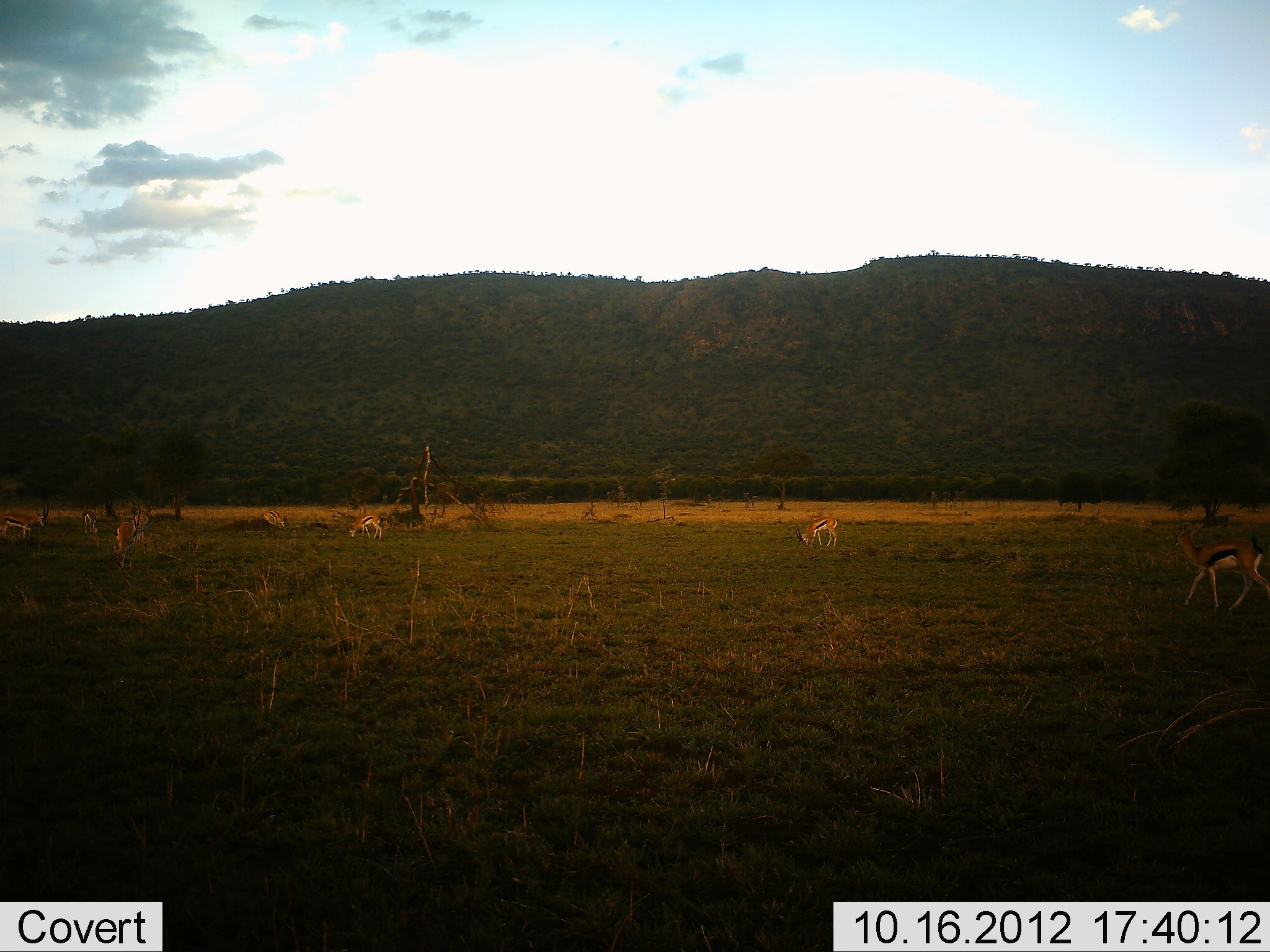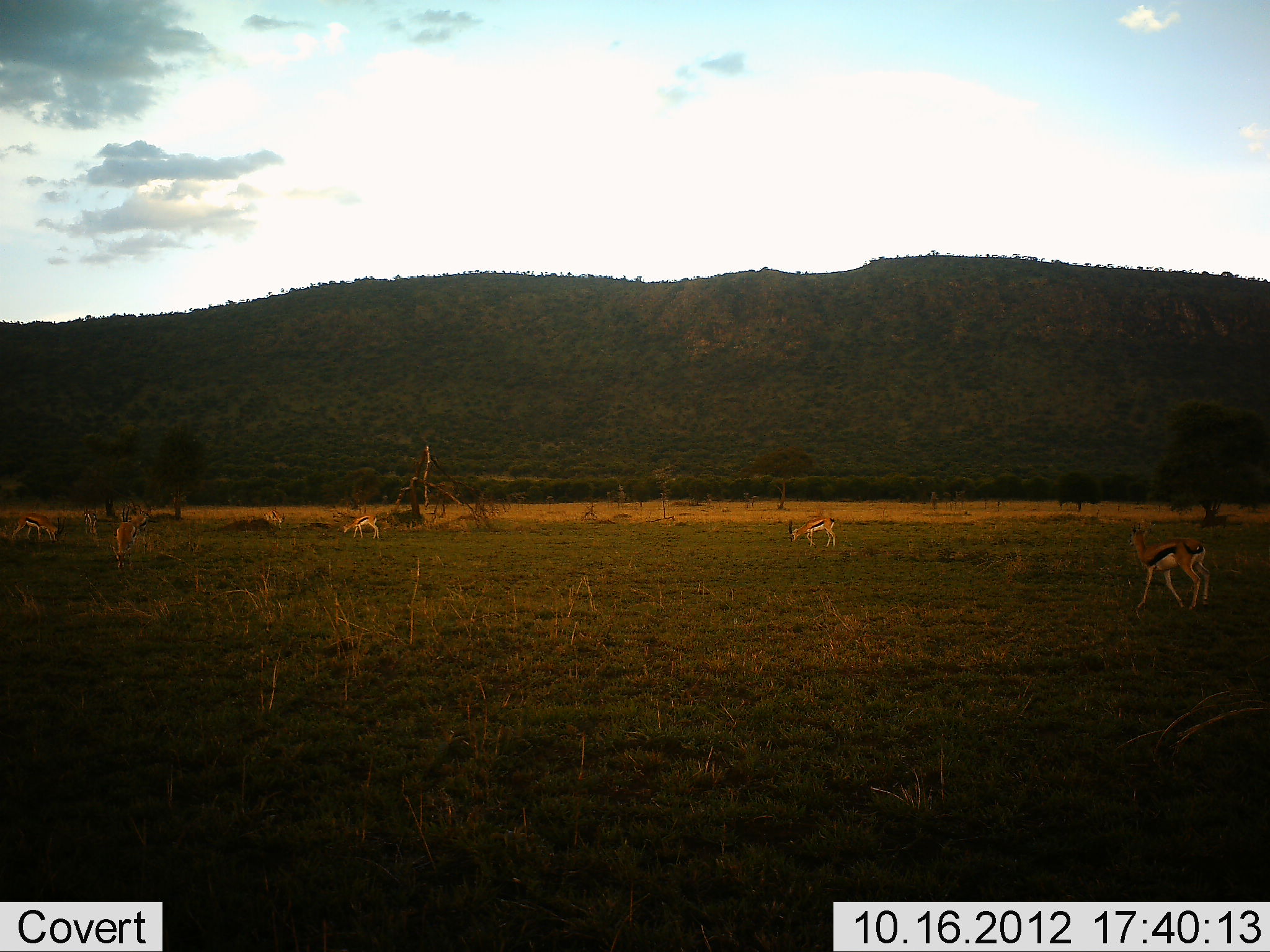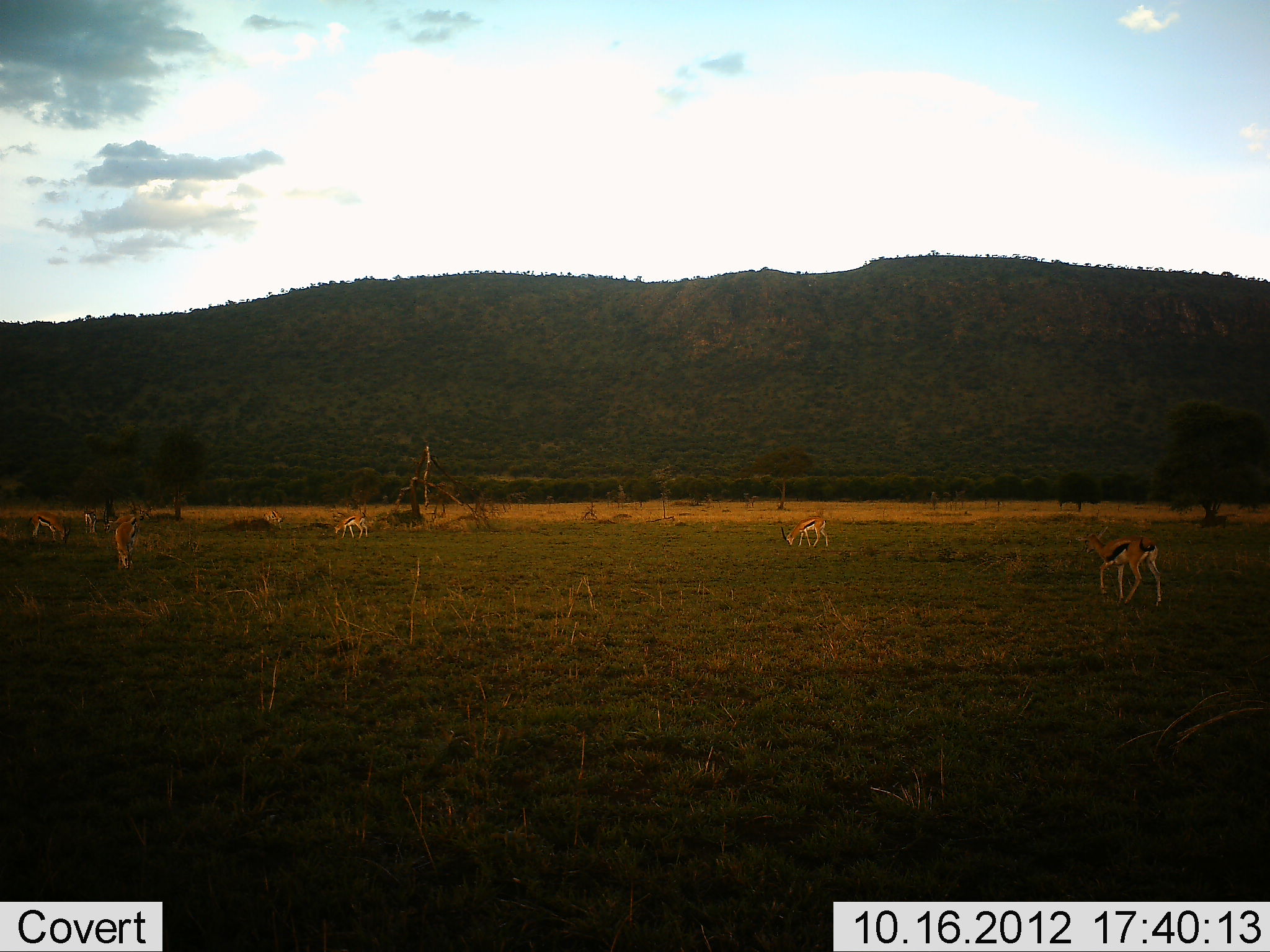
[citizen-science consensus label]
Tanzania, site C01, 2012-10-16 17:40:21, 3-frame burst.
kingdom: Animalia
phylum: Chordata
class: Mammalia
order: Artiodactyla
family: Bovidae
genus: Eudorcas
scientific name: Eudorcas thomsonii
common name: thomson's gazelle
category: gazellethomsons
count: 7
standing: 40%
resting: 20%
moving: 100%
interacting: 0%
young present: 0%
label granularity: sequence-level